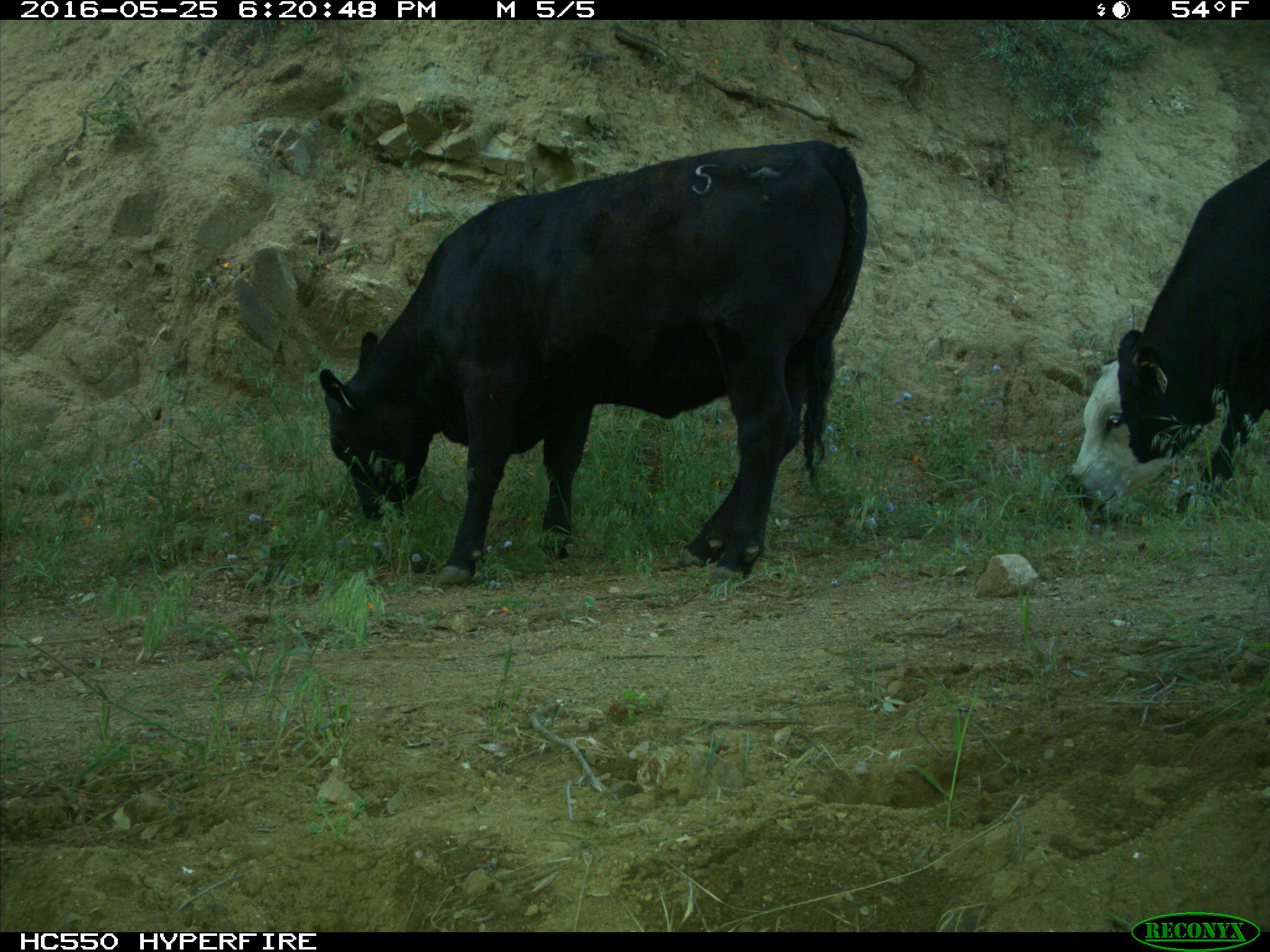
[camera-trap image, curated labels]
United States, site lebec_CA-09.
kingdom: Animalia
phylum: Chordata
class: Mammalia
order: Artiodactyla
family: Bovidae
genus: Bos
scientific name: Bos taurus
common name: domestic cow